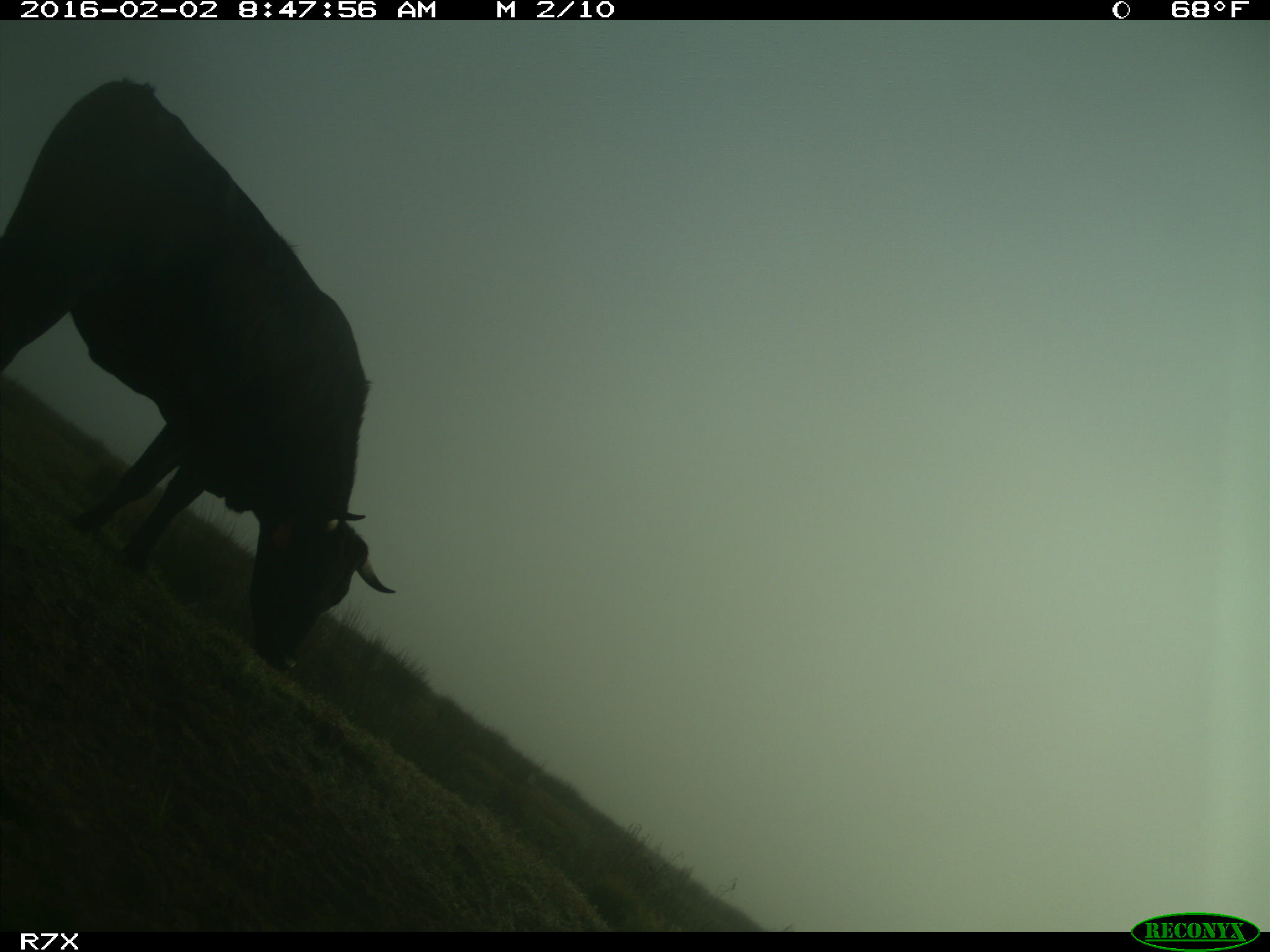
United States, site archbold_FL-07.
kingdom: Animalia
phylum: Chordata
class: Mammalia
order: Artiodactyla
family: Bovidae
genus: Bos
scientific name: Bos taurus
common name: domestic cow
Bos taurus (domestic cow).